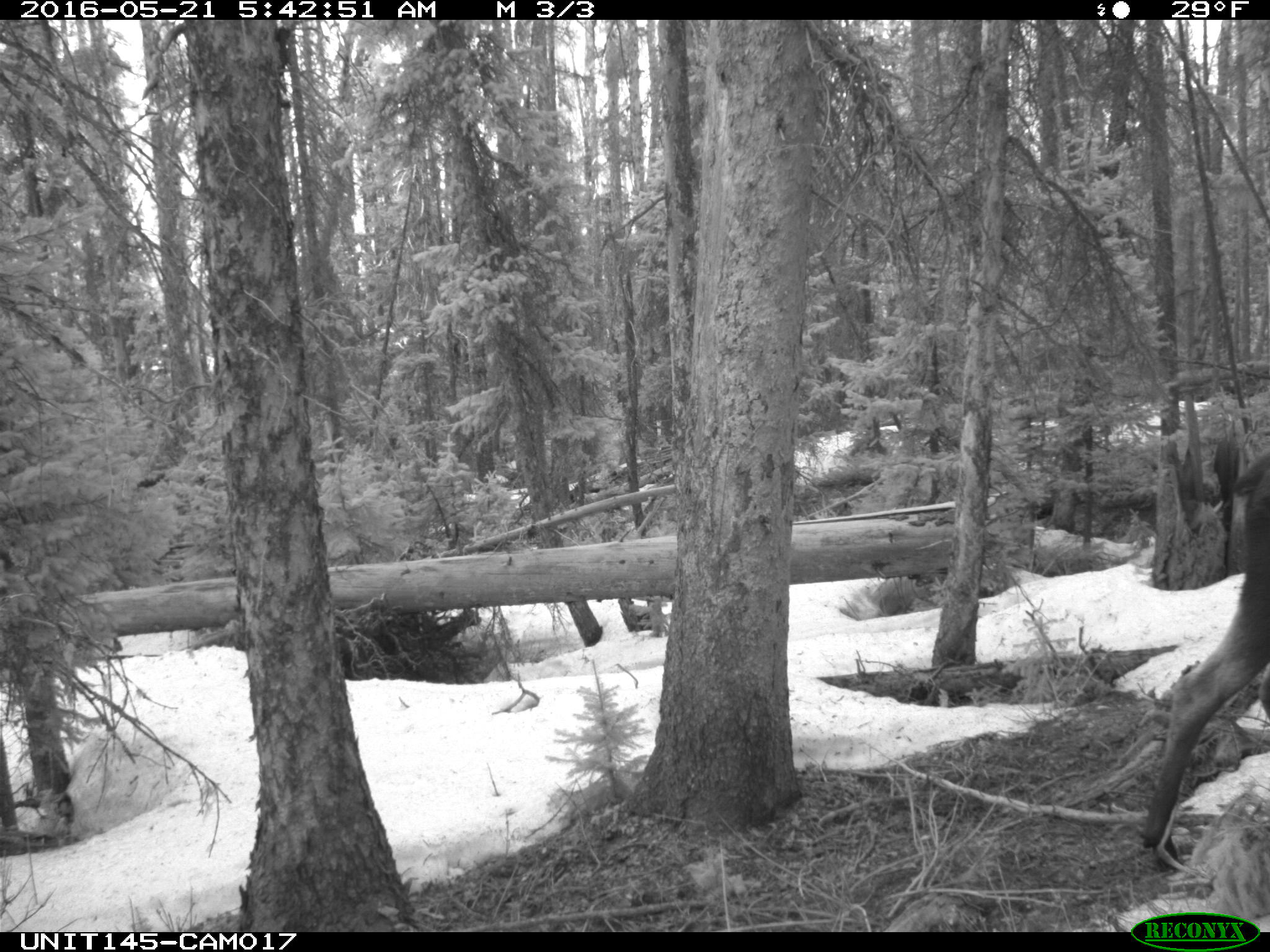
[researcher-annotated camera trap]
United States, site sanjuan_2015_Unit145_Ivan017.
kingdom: Animalia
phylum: Chordata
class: Mammalia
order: Artiodactyla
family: Cervidae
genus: Alces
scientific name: Alces alces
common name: moose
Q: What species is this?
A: Alces alces (moose).